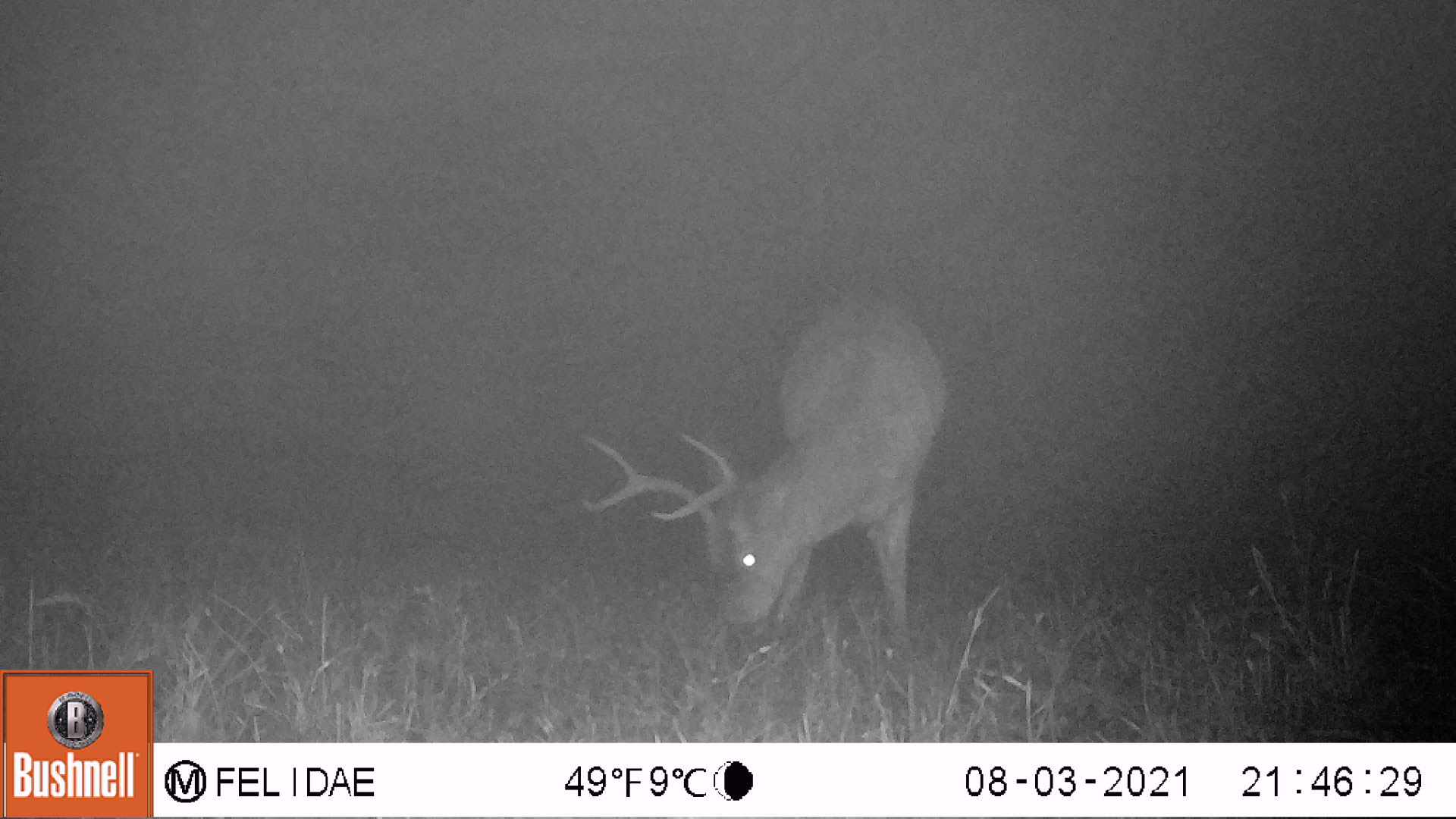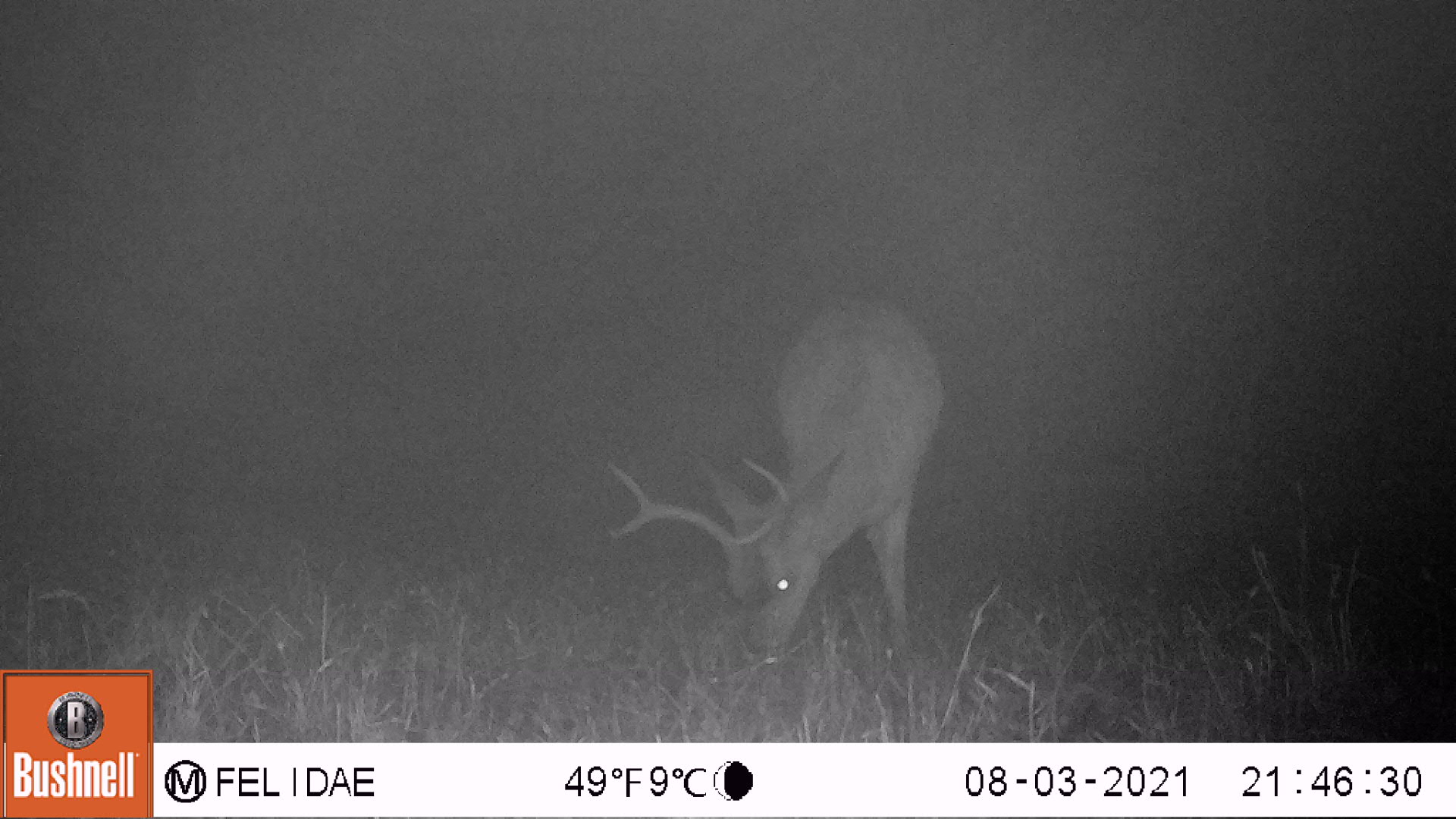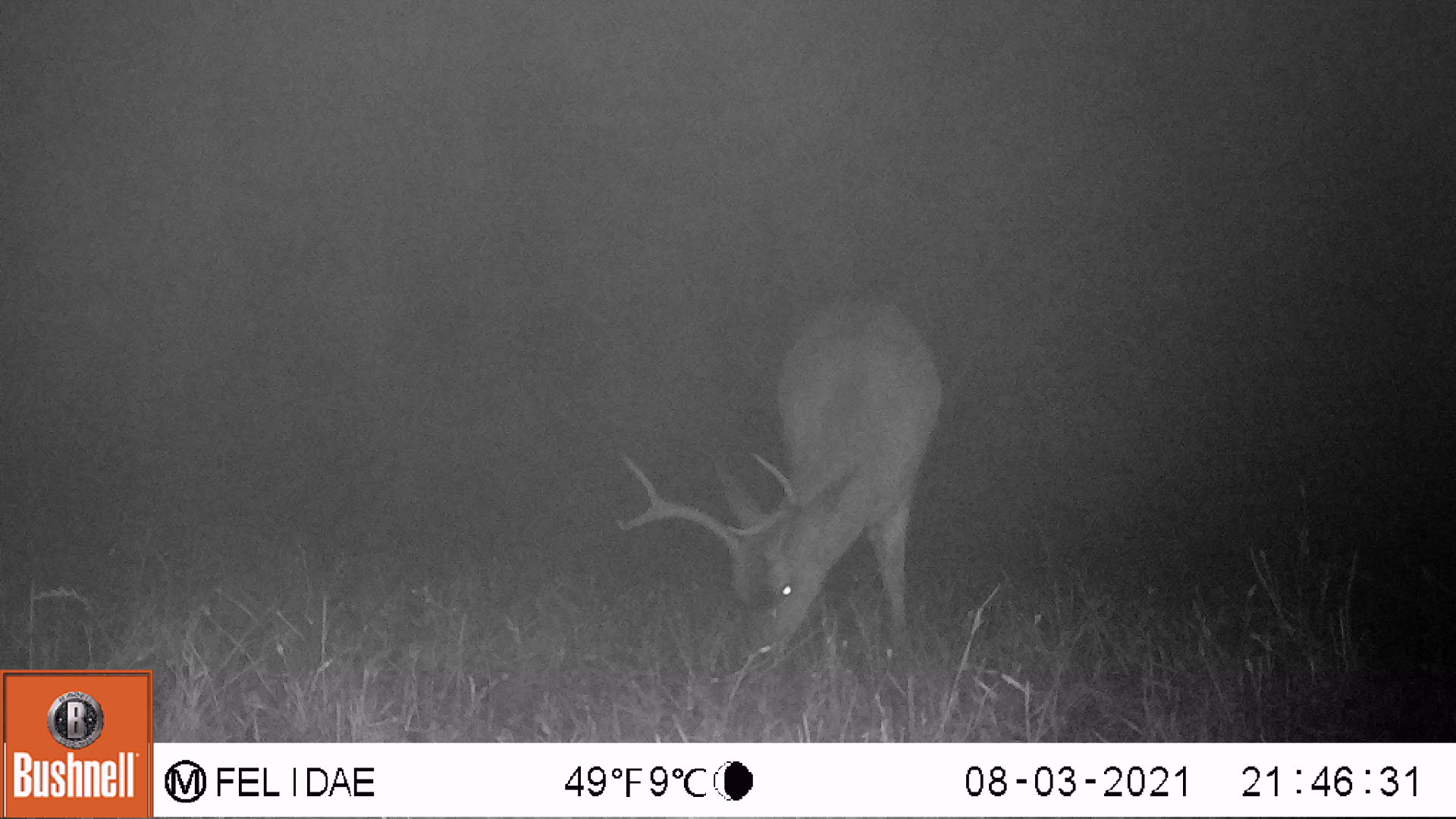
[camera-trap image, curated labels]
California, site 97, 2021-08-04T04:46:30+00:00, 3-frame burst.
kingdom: Animalia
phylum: Chordata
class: Mammalia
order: Artiodactyla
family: Cervidae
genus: Odocoileus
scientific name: Odocoileus hemionus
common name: mule deer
Mule deer (Odocoileus hemionus).